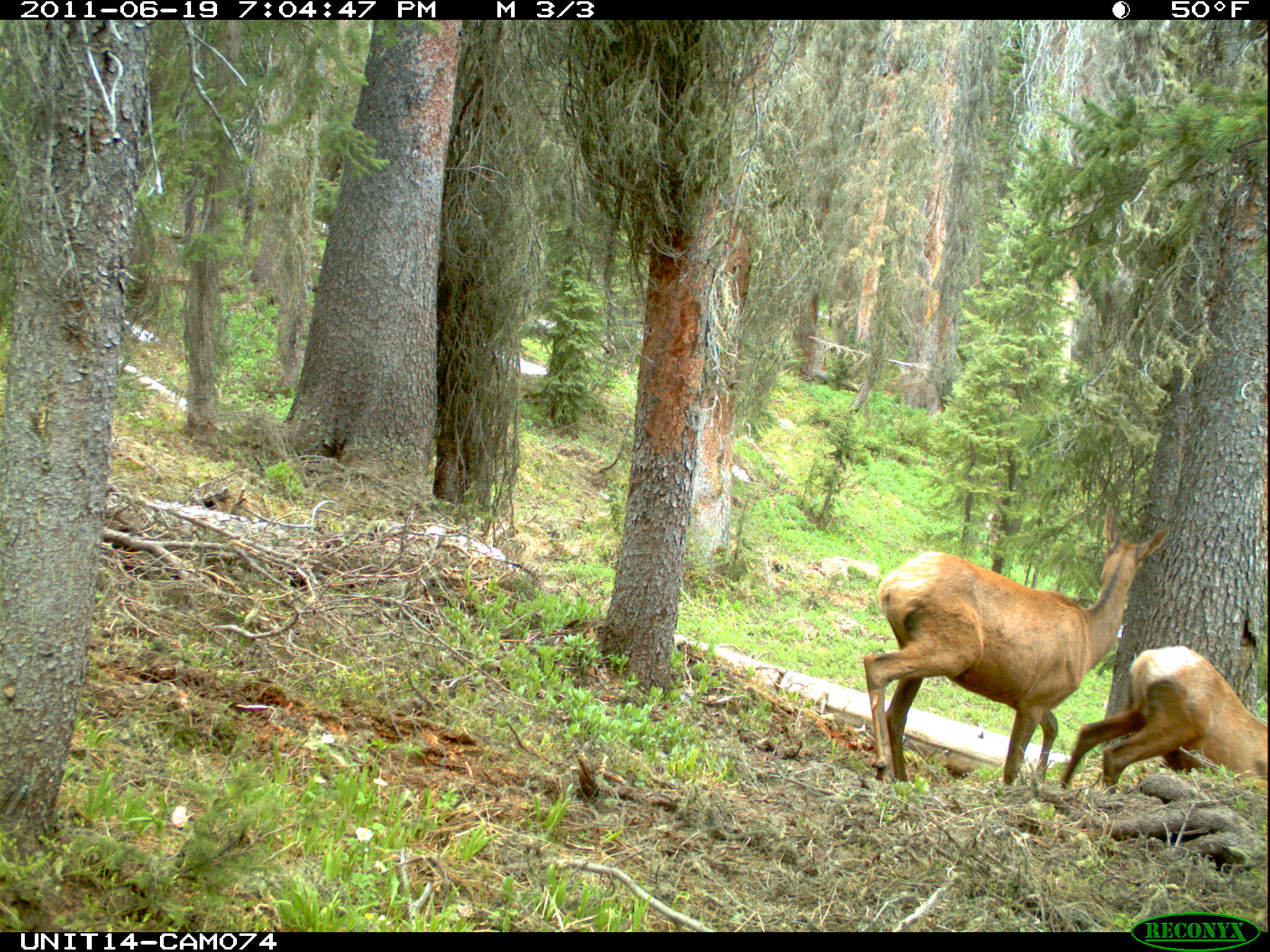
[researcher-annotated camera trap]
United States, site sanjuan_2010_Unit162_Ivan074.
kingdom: Animalia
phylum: Chordata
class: Mammalia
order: Artiodactyla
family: Cervidae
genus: Cervus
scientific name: Cervus elaphus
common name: red deer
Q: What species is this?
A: Cervus elaphus (red deer).